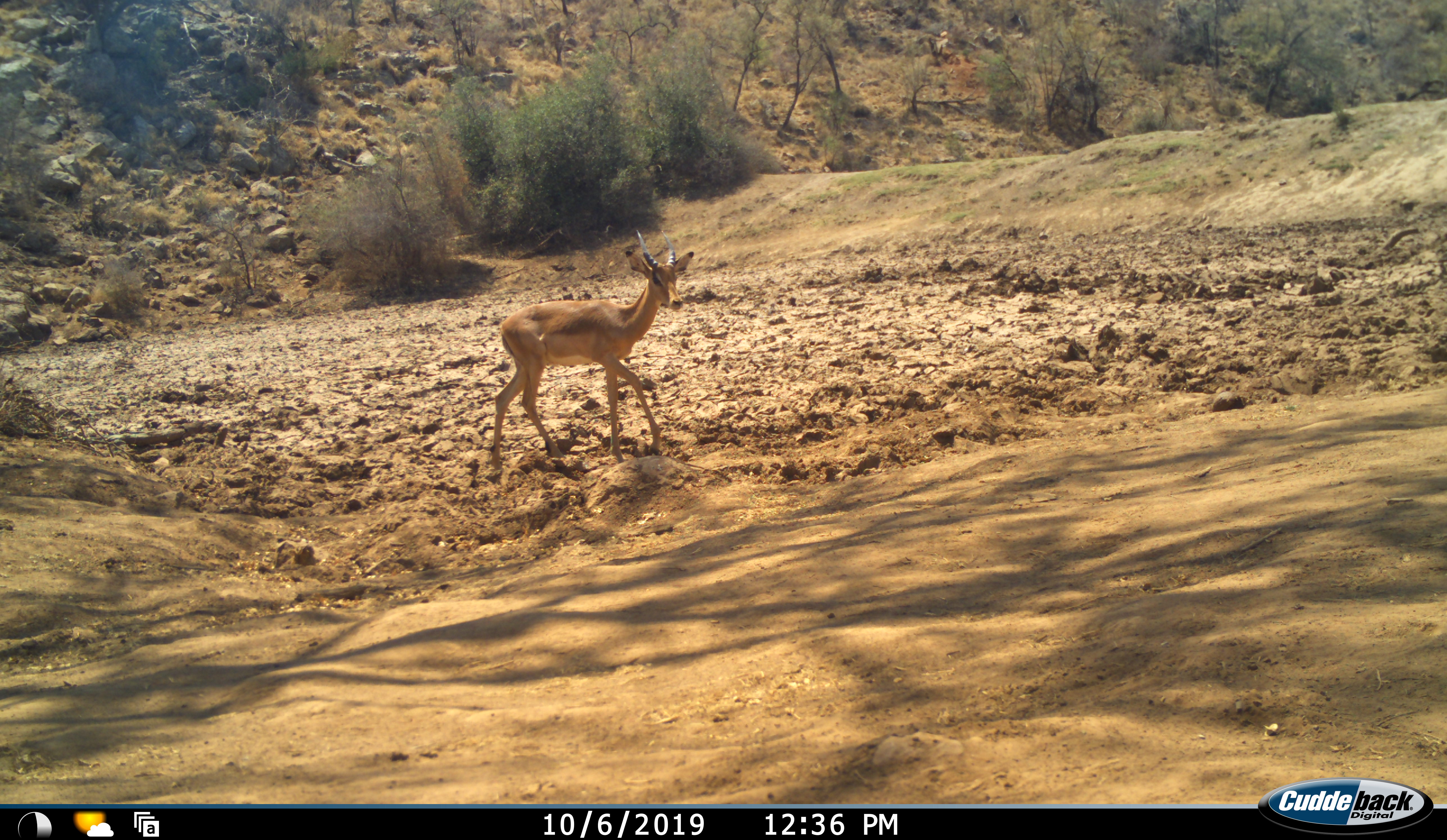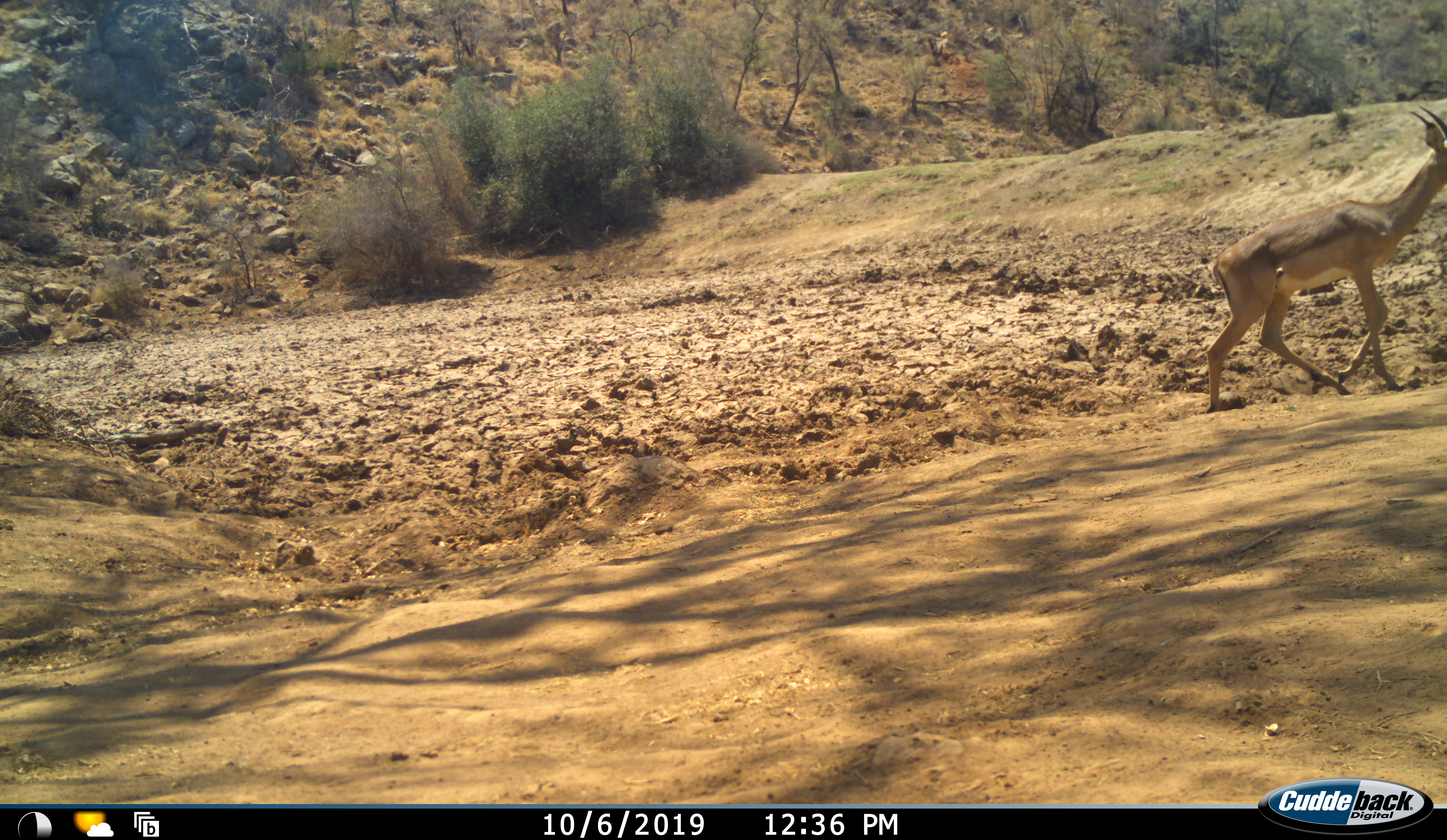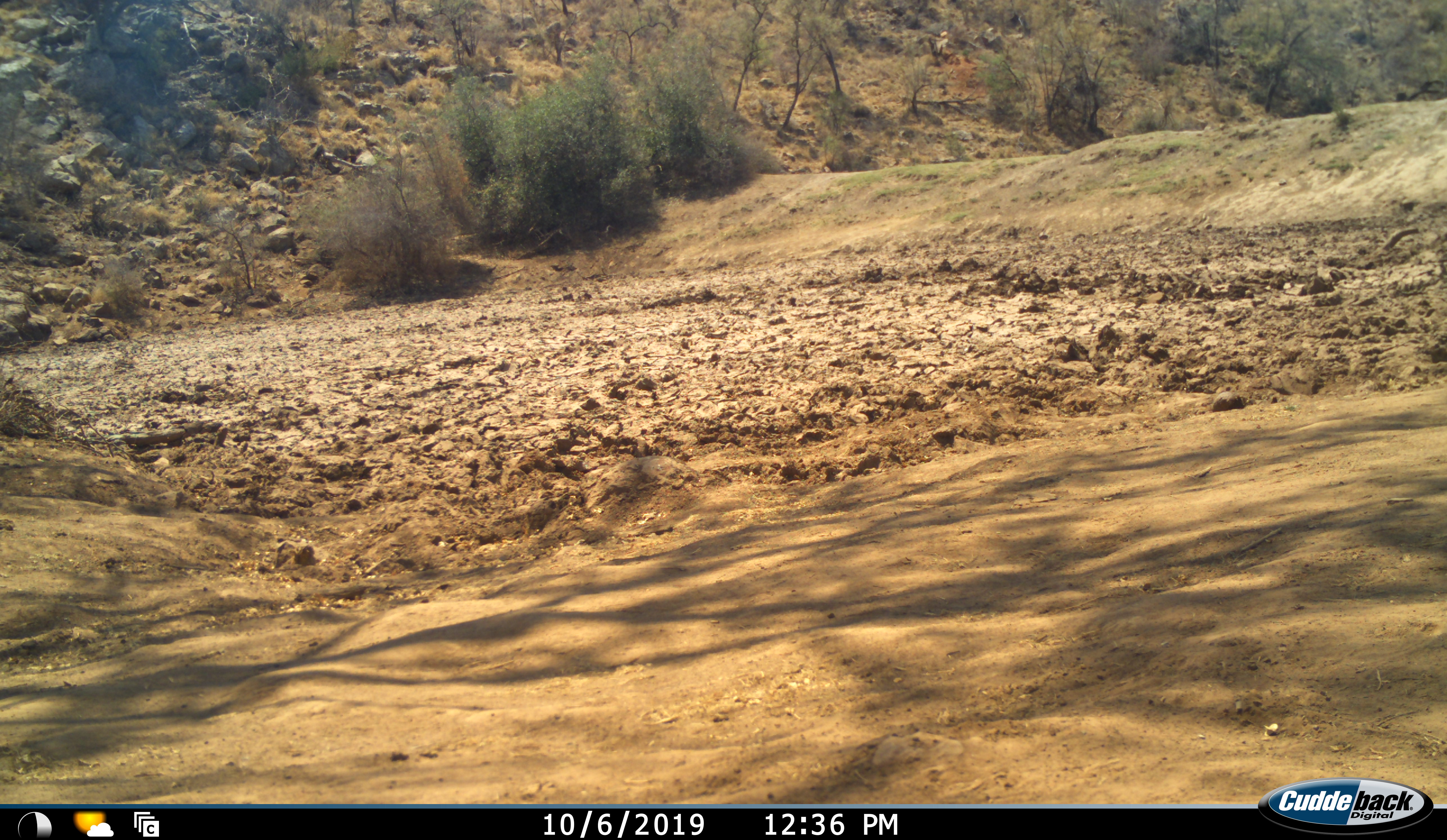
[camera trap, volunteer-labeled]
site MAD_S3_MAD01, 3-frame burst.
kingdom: Animalia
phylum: Chordata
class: Mammalia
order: Artiodactyla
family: Bovidae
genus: Aepyceros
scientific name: Aepyceros melampus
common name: impala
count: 1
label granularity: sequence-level